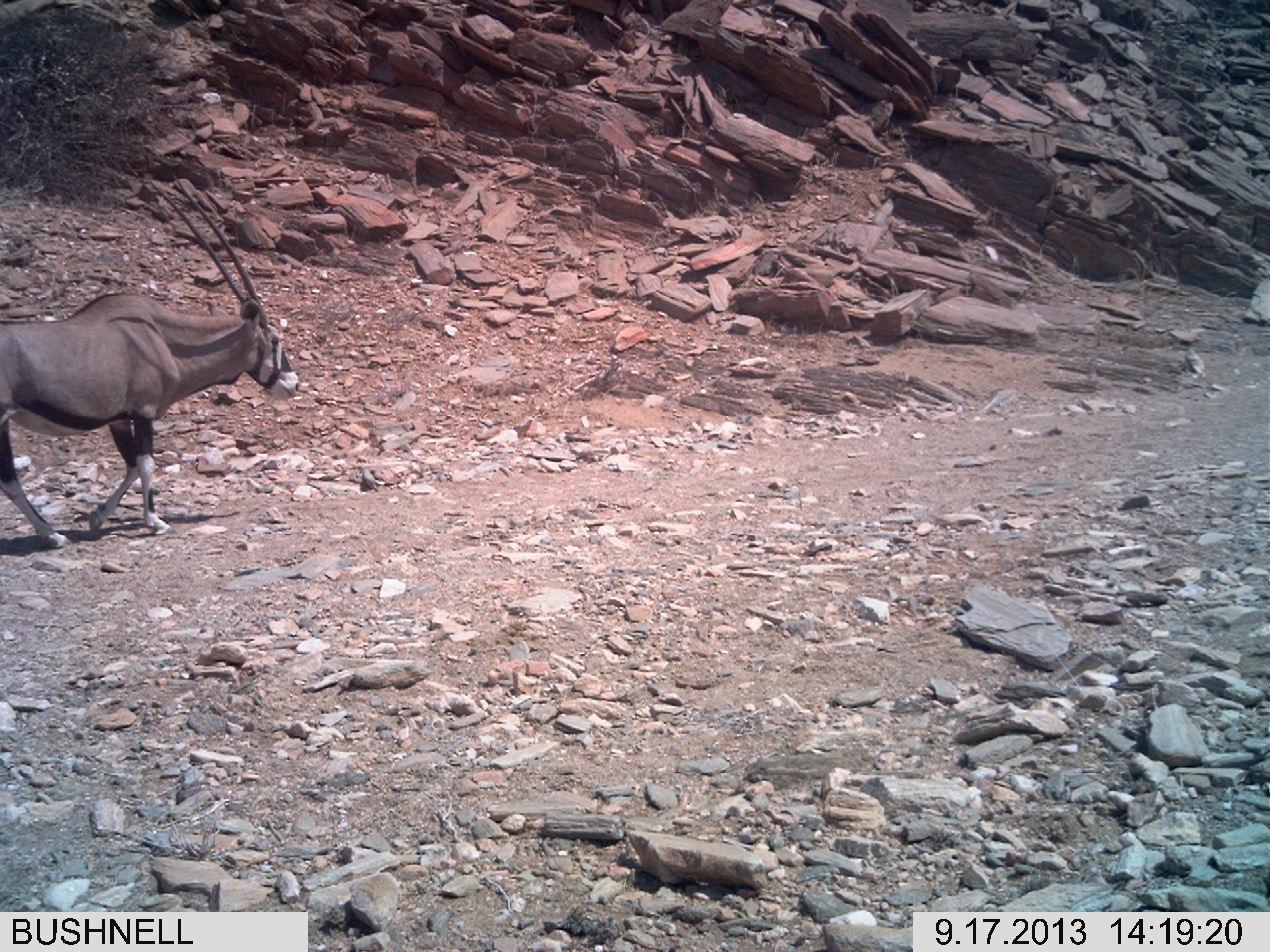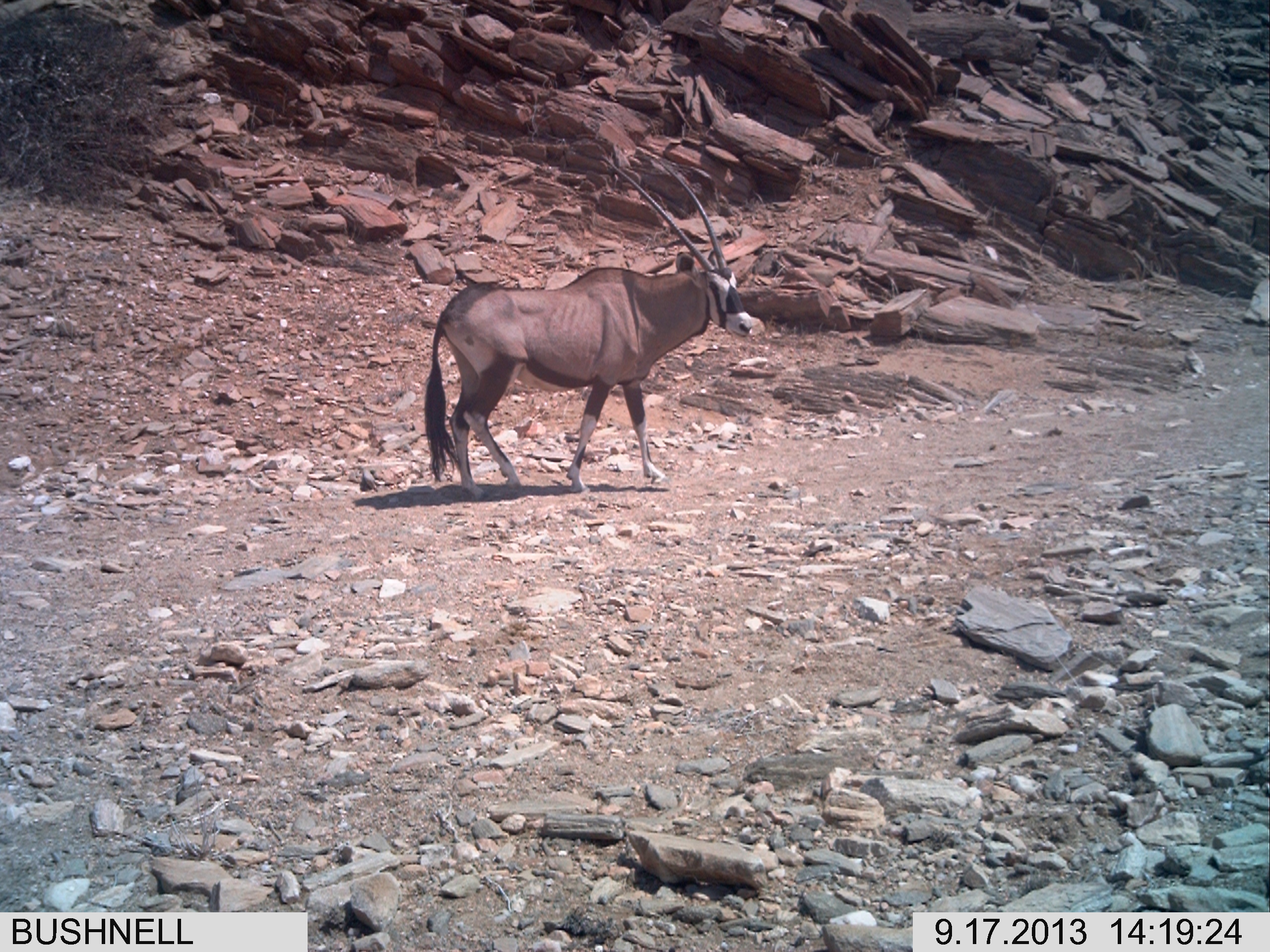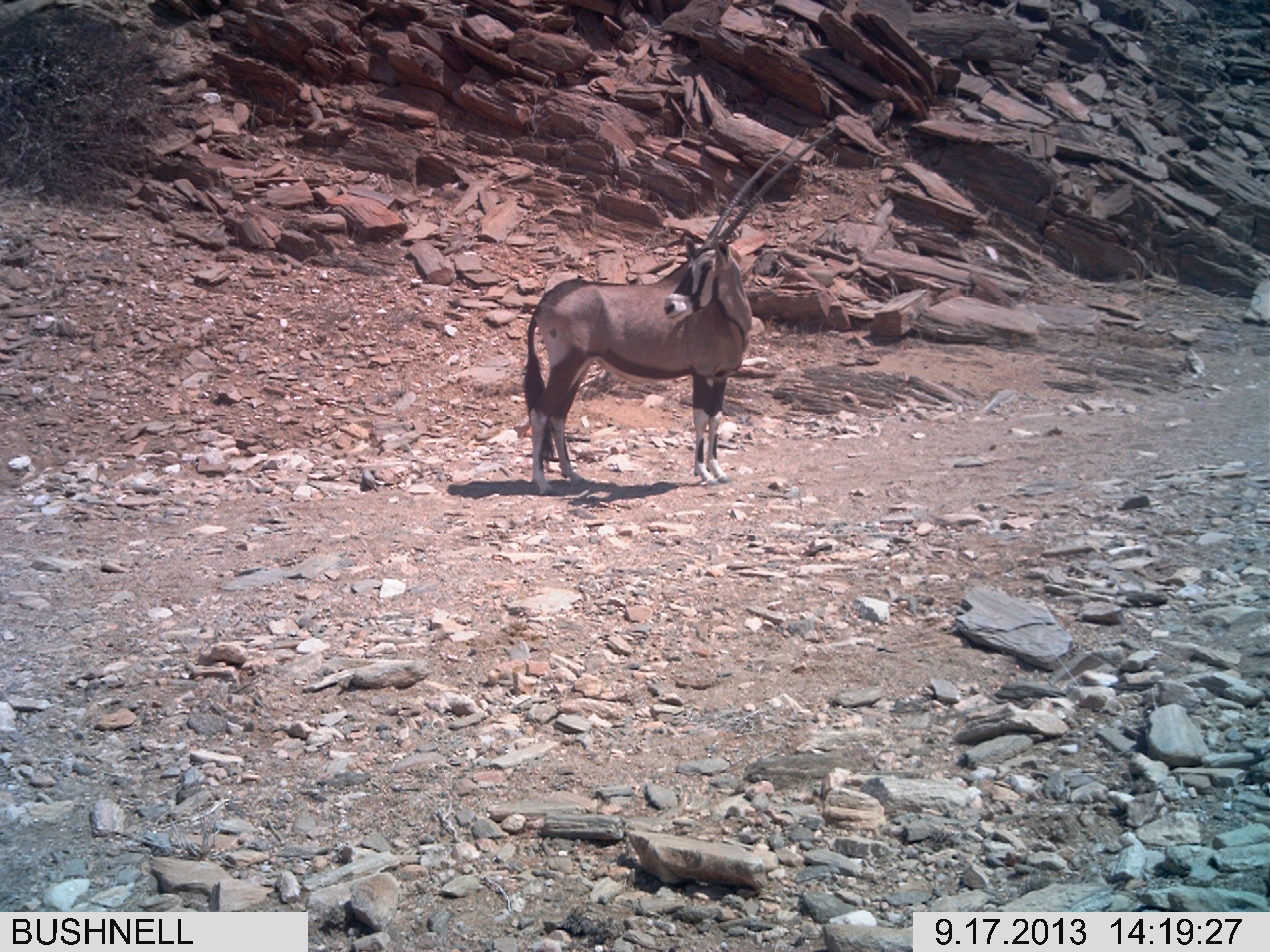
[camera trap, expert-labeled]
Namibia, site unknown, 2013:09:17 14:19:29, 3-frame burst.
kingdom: Animalia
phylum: Chordata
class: Mammalia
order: Artiodactyla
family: Bovidae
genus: Oryx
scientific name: Oryx gazella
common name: gemsbok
Oryx gazella (gemsbok).